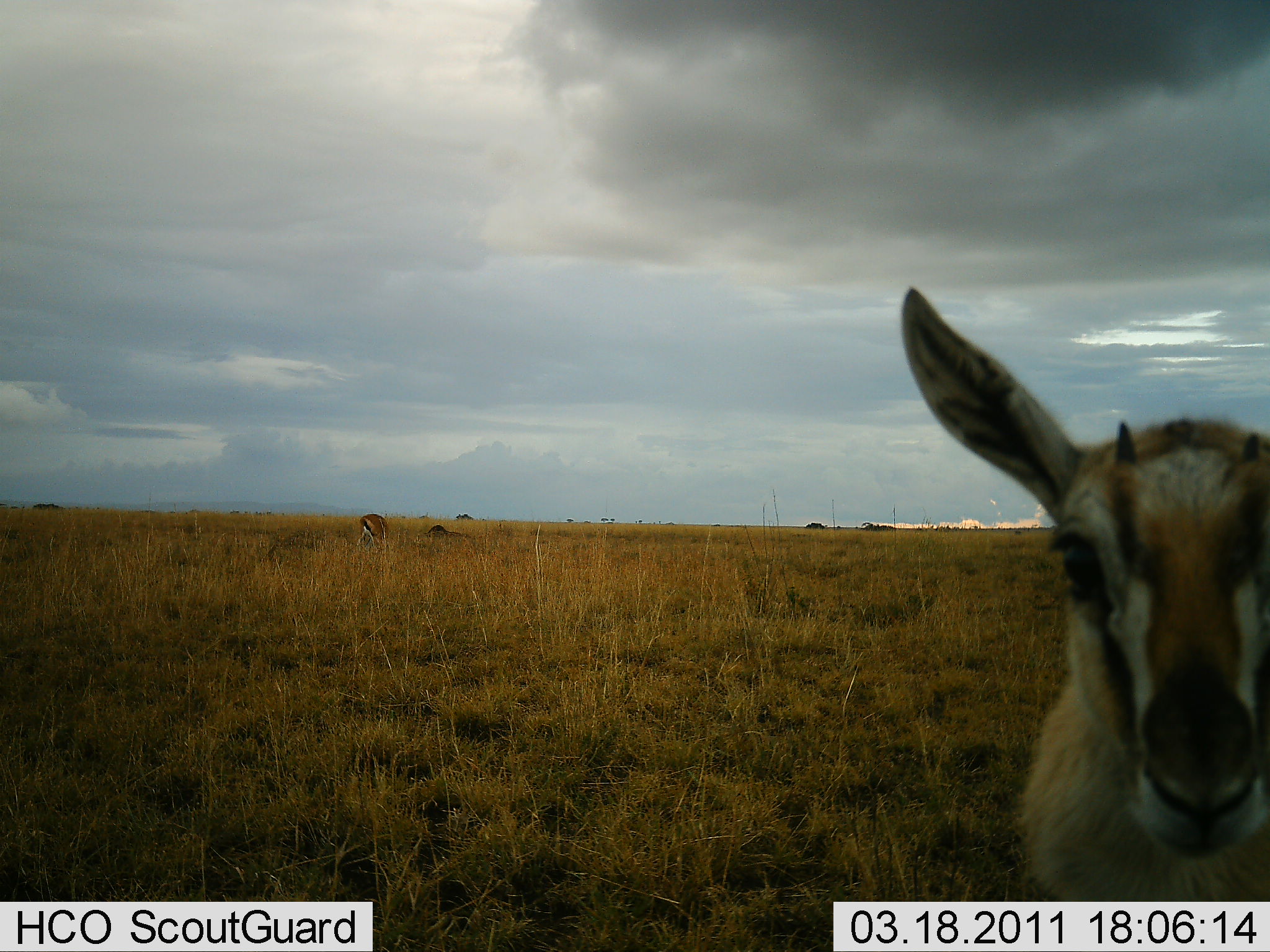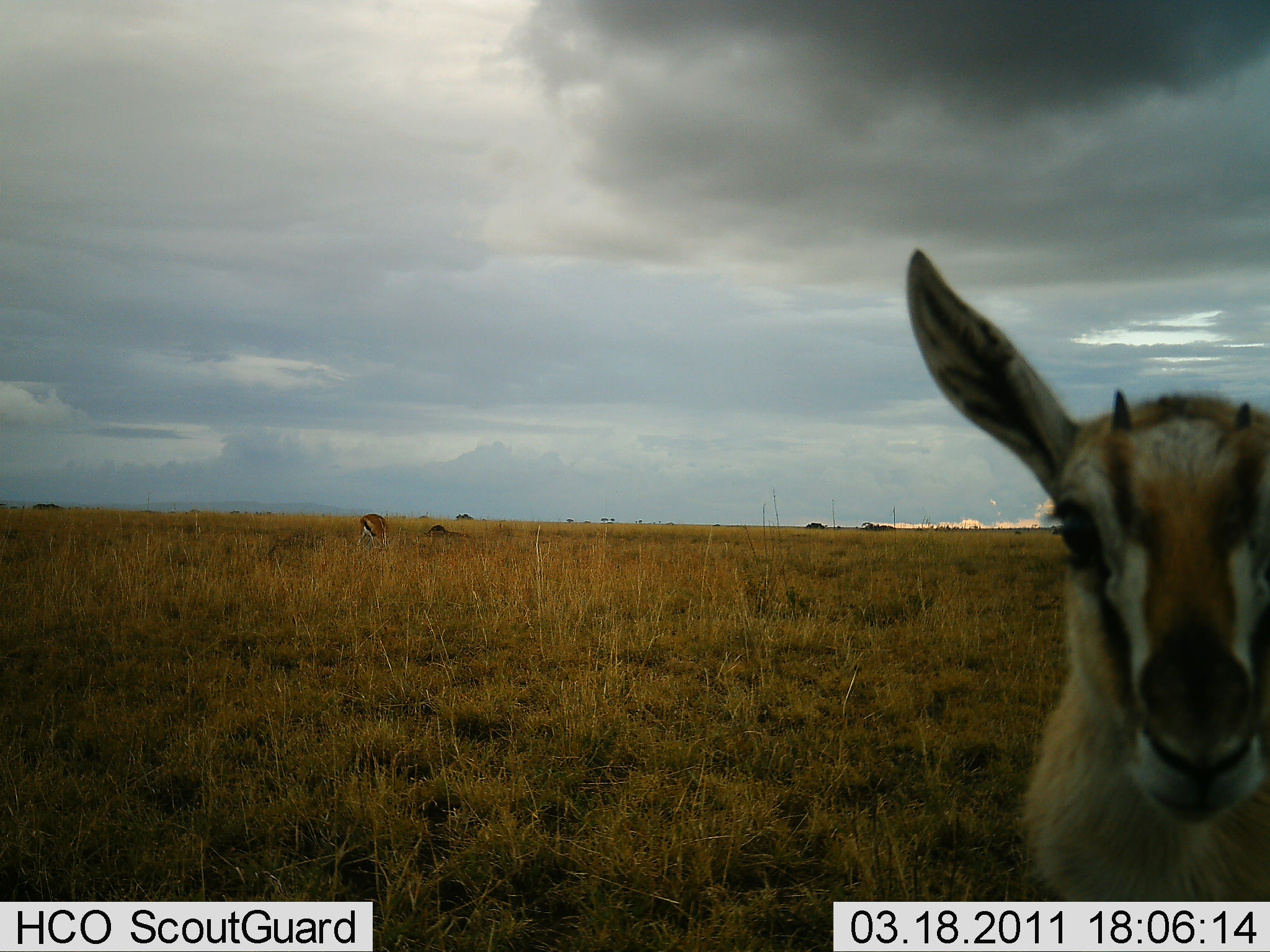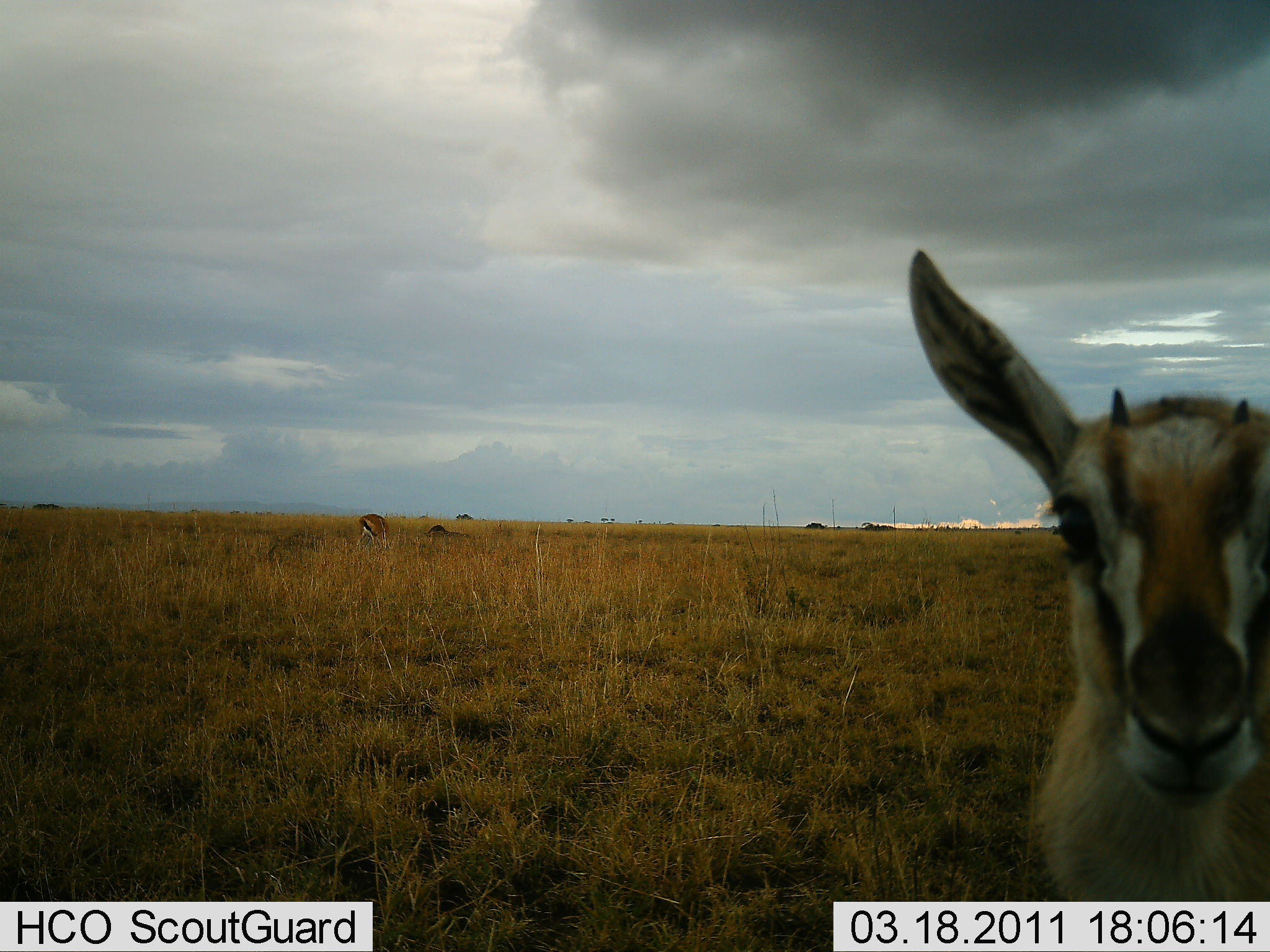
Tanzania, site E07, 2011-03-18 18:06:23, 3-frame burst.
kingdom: Animalia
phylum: Chordata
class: Mammalia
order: Artiodactyla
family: Bovidae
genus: Eudorcas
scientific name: Eudorcas thomsonii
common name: thomson's gazelle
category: gazellethomsons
Gazellethomsons (thomson's gazelle) (Eudorcas thomsonii), count 2. Behavior (volunteer vote fractions): standing 91%, resting 0%, moving 9%, interacting 9%. Young present (vote fraction): 27%. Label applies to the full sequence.